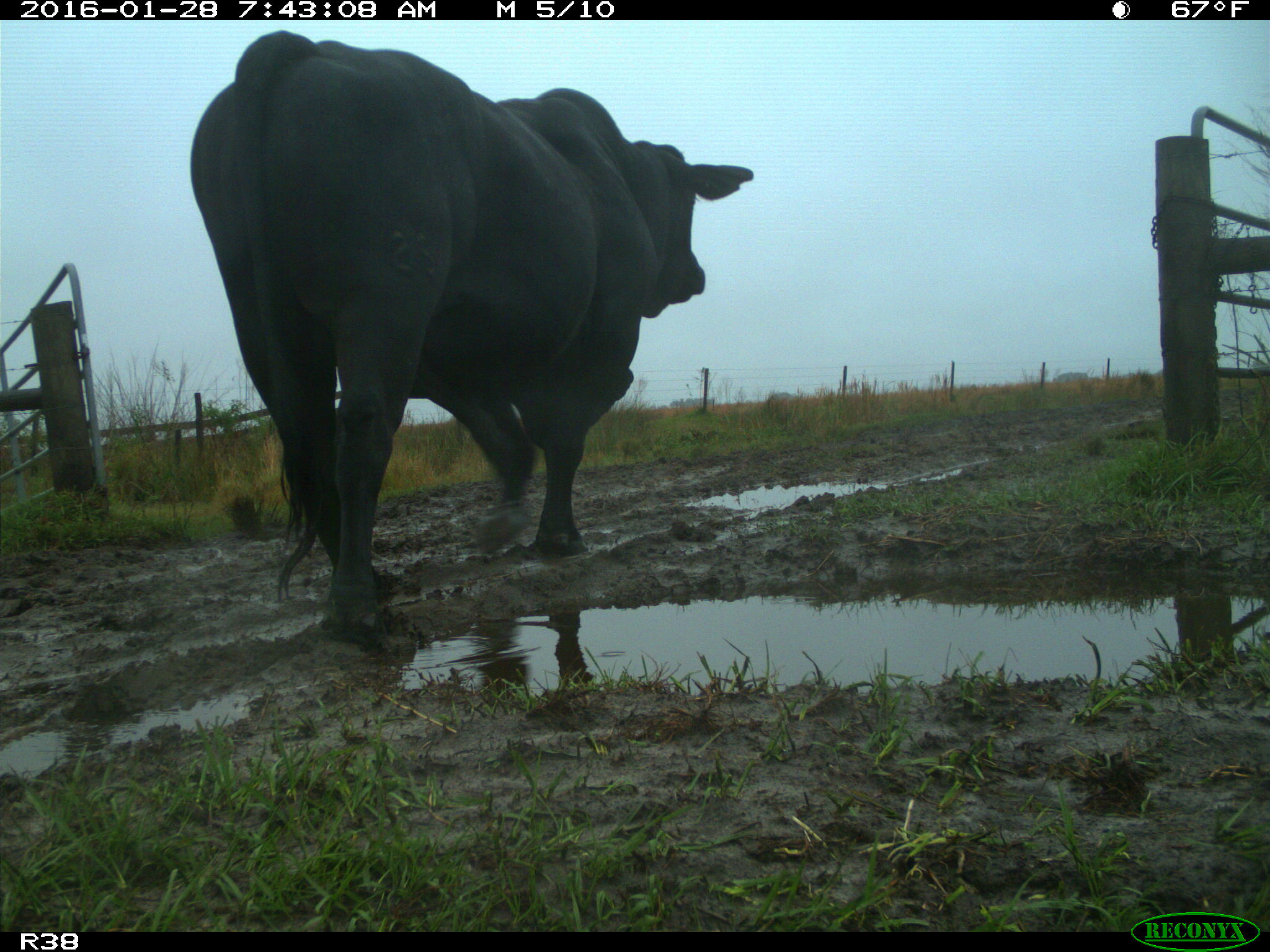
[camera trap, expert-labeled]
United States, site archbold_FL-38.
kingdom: Animalia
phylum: Chordata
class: Mammalia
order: Artiodactyla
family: Bovidae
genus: Bos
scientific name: Bos taurus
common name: domestic cow